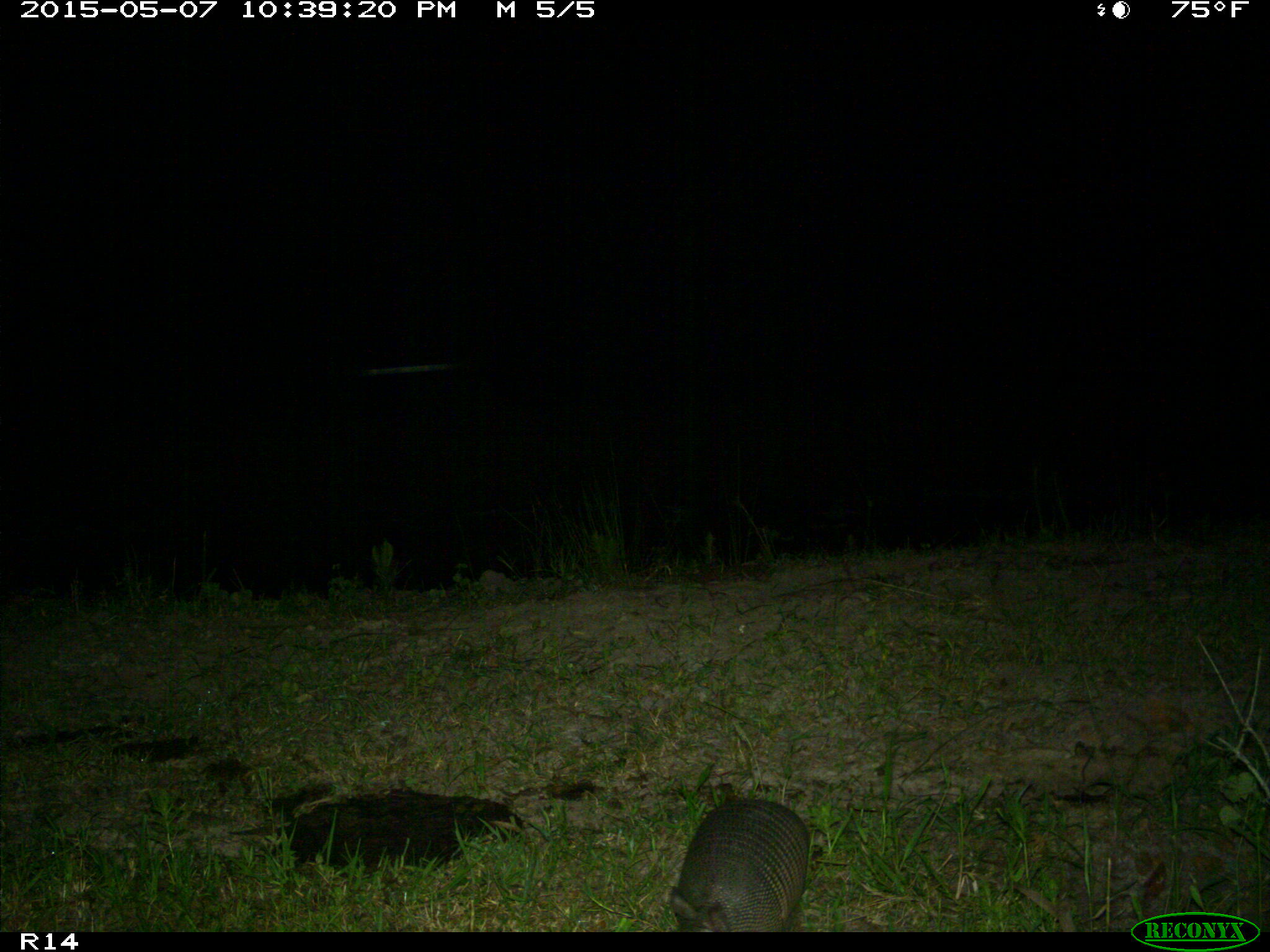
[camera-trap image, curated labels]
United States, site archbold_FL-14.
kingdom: Animalia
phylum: Chordata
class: Mammalia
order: Cingulata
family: Dasypodidae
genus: Dasypus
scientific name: Dasypus novemcinctus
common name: nine-banded armadillo